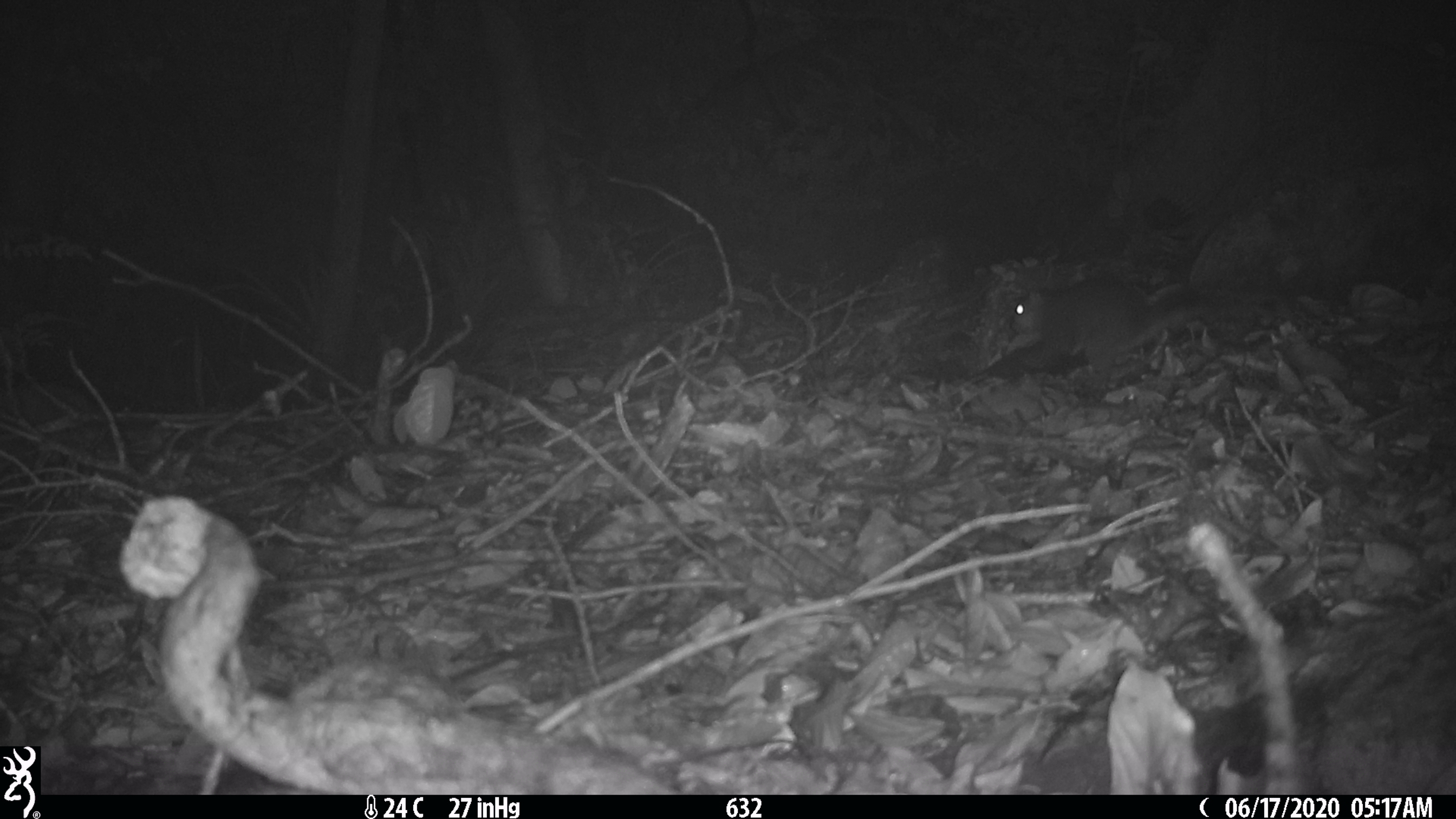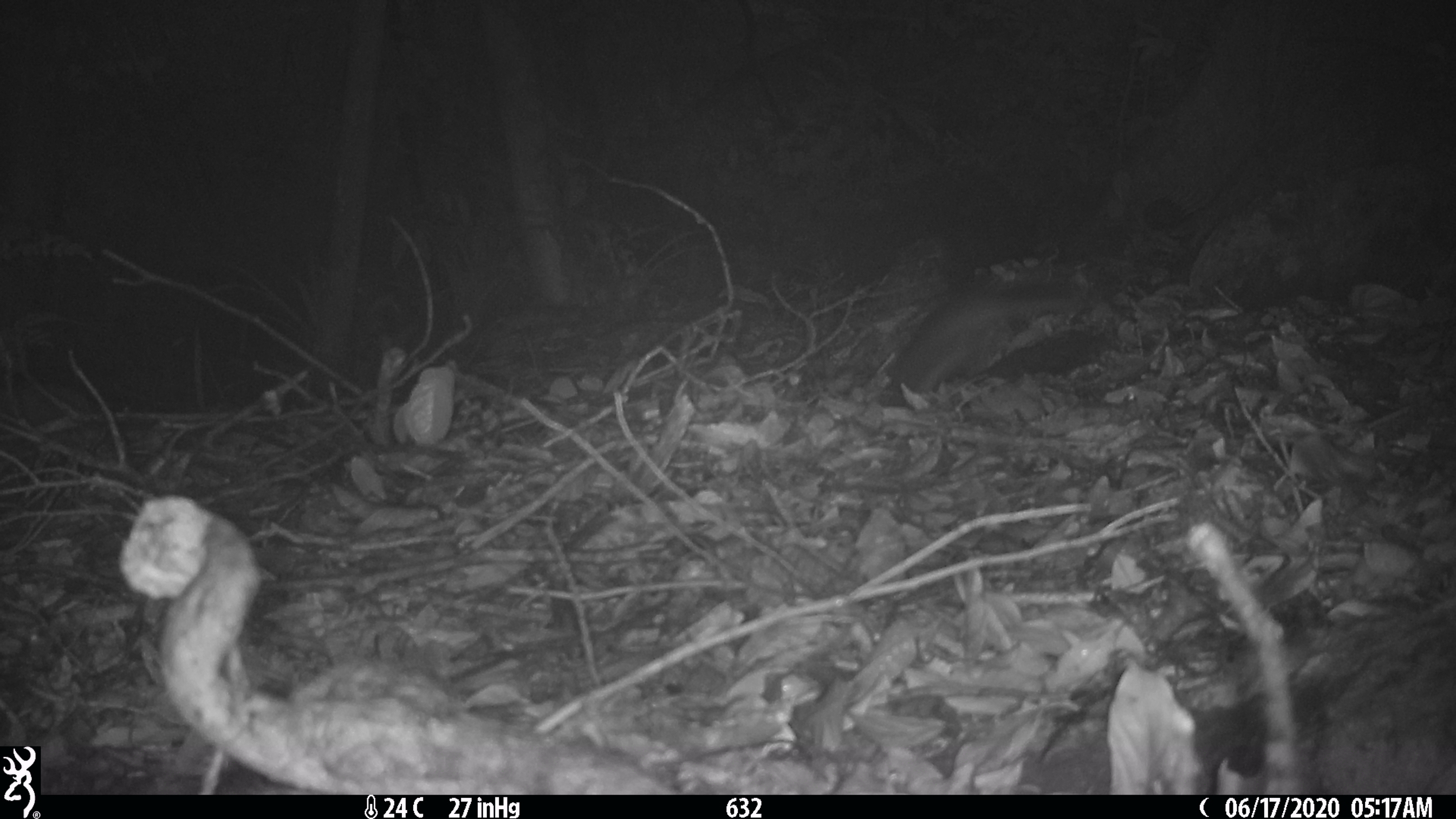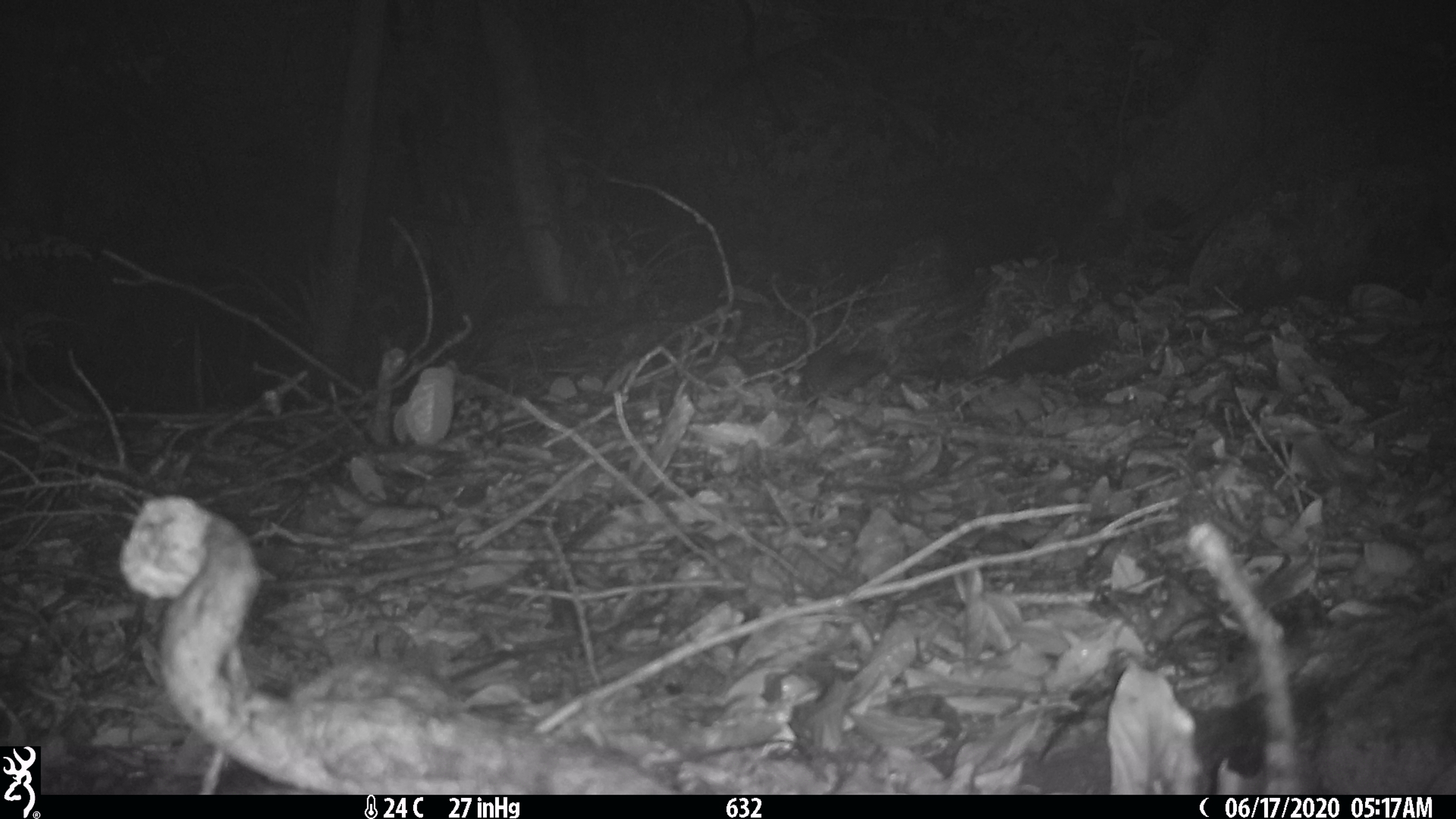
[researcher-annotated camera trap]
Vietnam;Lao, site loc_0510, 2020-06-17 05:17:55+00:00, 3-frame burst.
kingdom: Animalia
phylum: Chordata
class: Mammalia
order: Carnivora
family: Mustelidae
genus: Melogale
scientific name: Melogale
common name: ferret badger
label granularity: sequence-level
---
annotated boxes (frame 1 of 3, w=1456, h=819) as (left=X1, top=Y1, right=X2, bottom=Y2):
ferret badger: (left=1009, top=277, right=1223, bottom=380)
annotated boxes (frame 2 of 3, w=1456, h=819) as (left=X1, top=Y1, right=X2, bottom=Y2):
ferret badger: (left=883, top=281, right=1082, bottom=408)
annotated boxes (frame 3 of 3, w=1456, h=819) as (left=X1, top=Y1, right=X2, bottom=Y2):
ferret badger: (left=808, top=345, right=886, bottom=402)